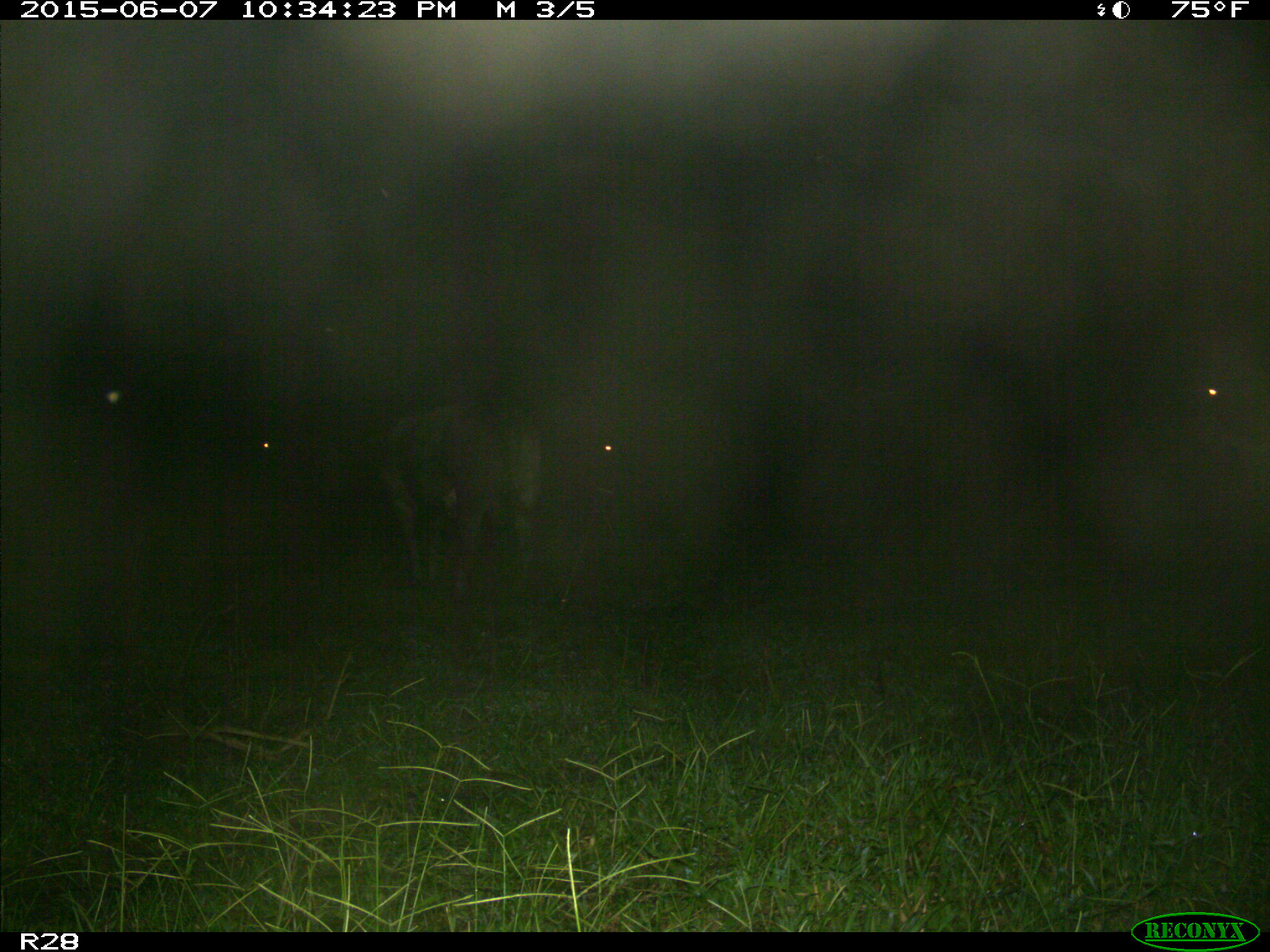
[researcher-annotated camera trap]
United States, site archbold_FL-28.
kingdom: Animalia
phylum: Chordata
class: Mammalia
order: Artiodactyla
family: Bovidae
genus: Bos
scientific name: Bos taurus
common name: domestic cow